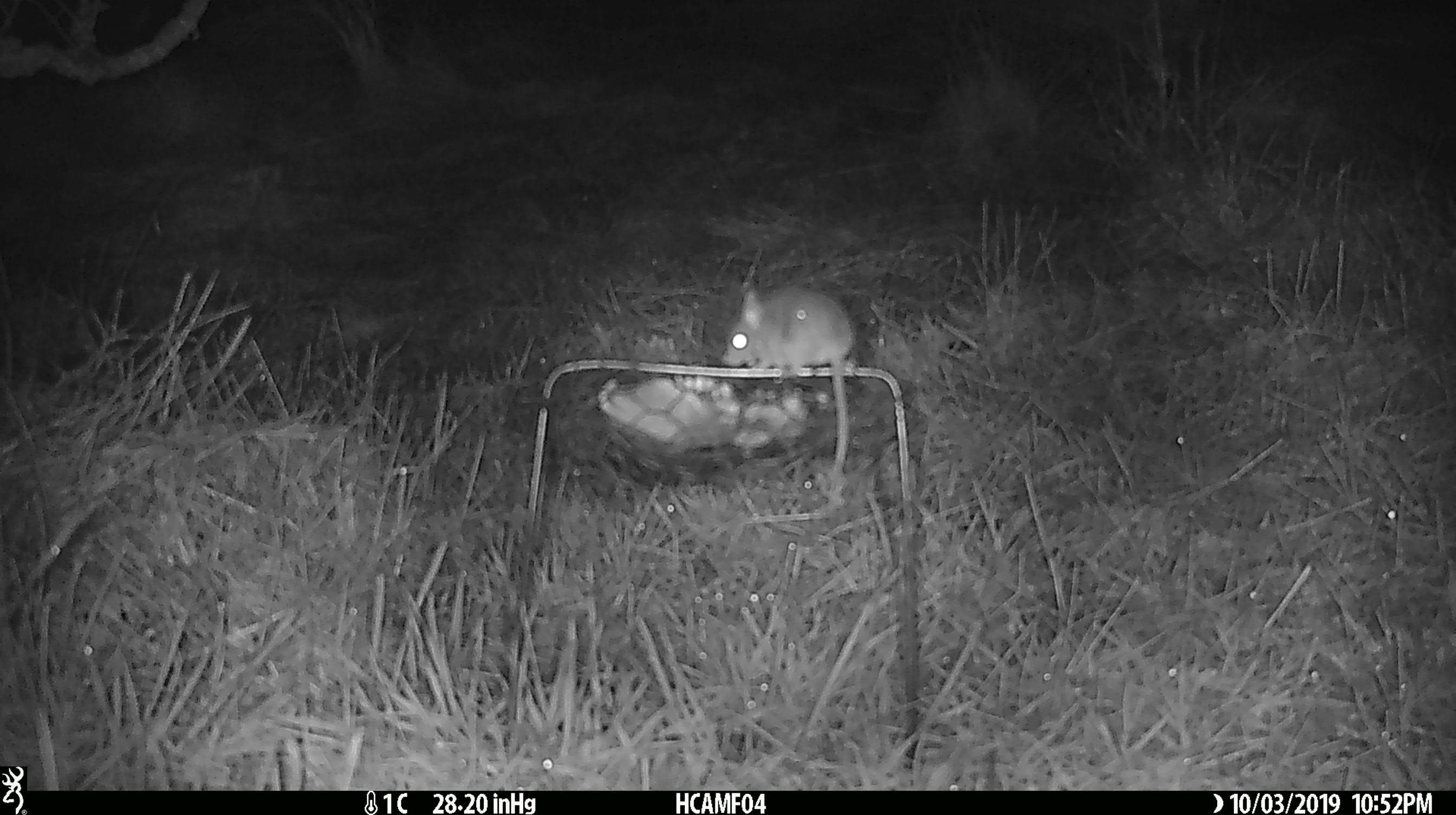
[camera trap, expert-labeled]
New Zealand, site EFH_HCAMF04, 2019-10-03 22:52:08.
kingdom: Animalia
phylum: Chordata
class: Mammalia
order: Rodentia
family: Muridae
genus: Mus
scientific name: Mus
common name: mouse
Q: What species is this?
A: Mouse (Mus).